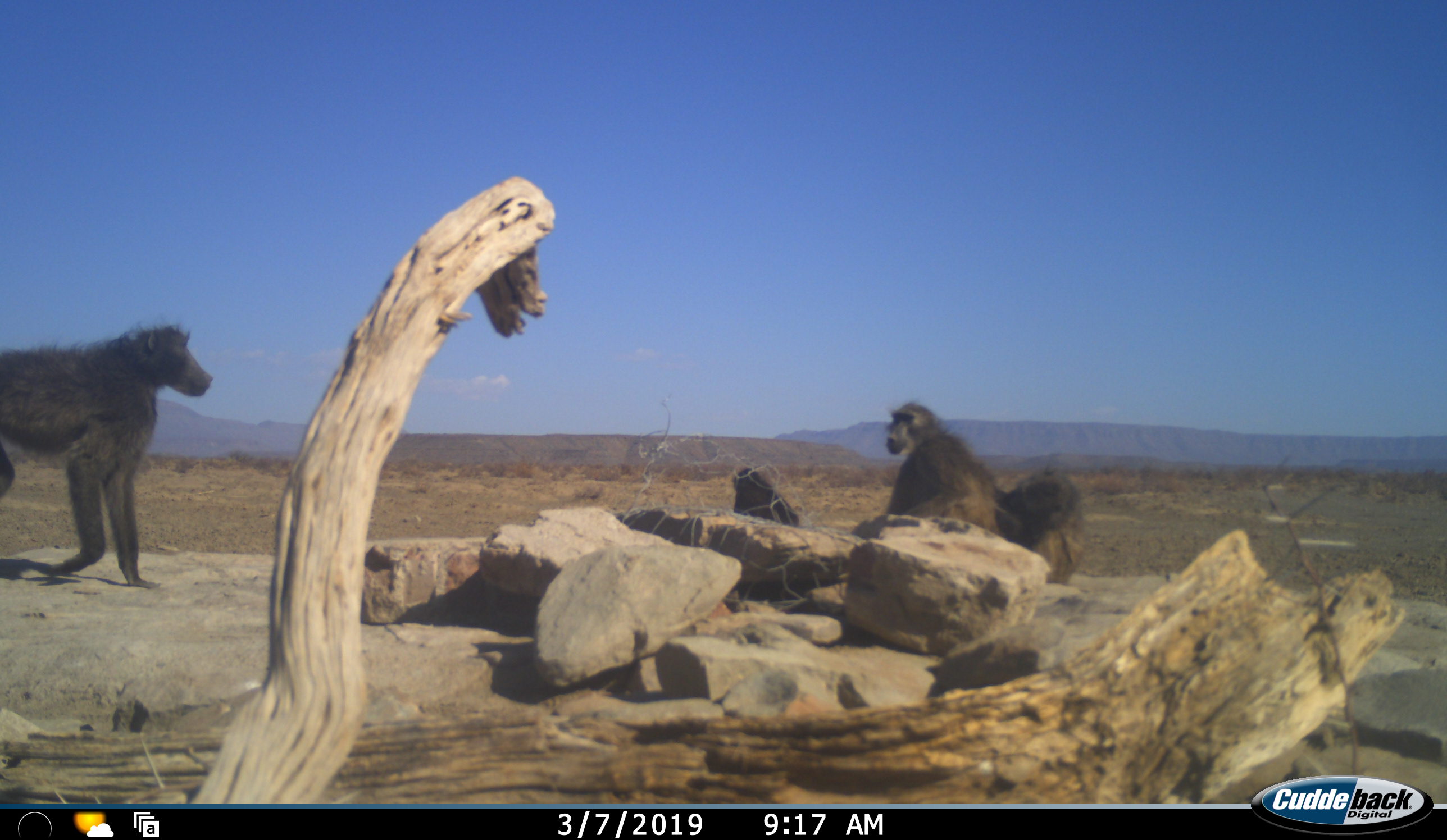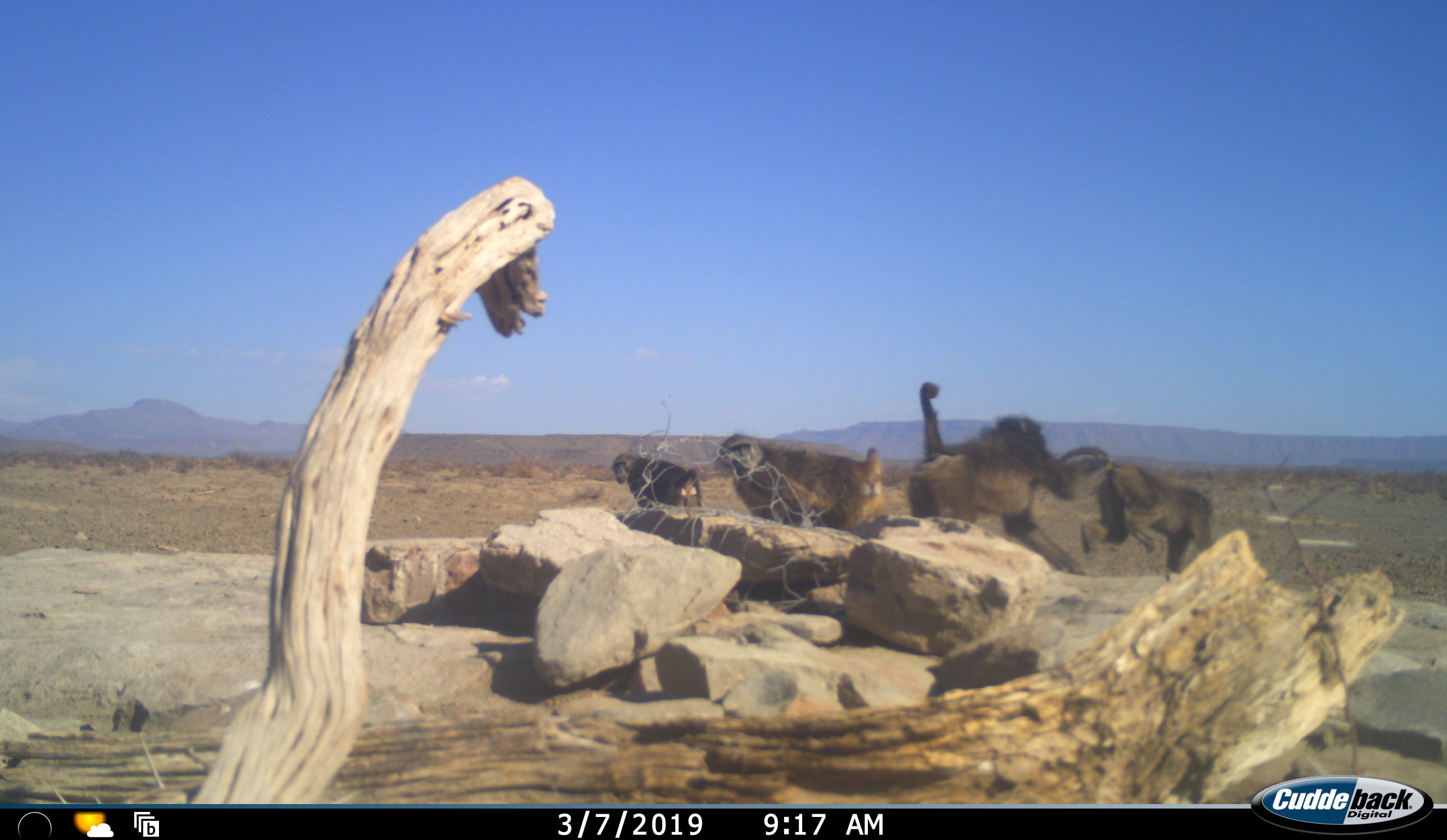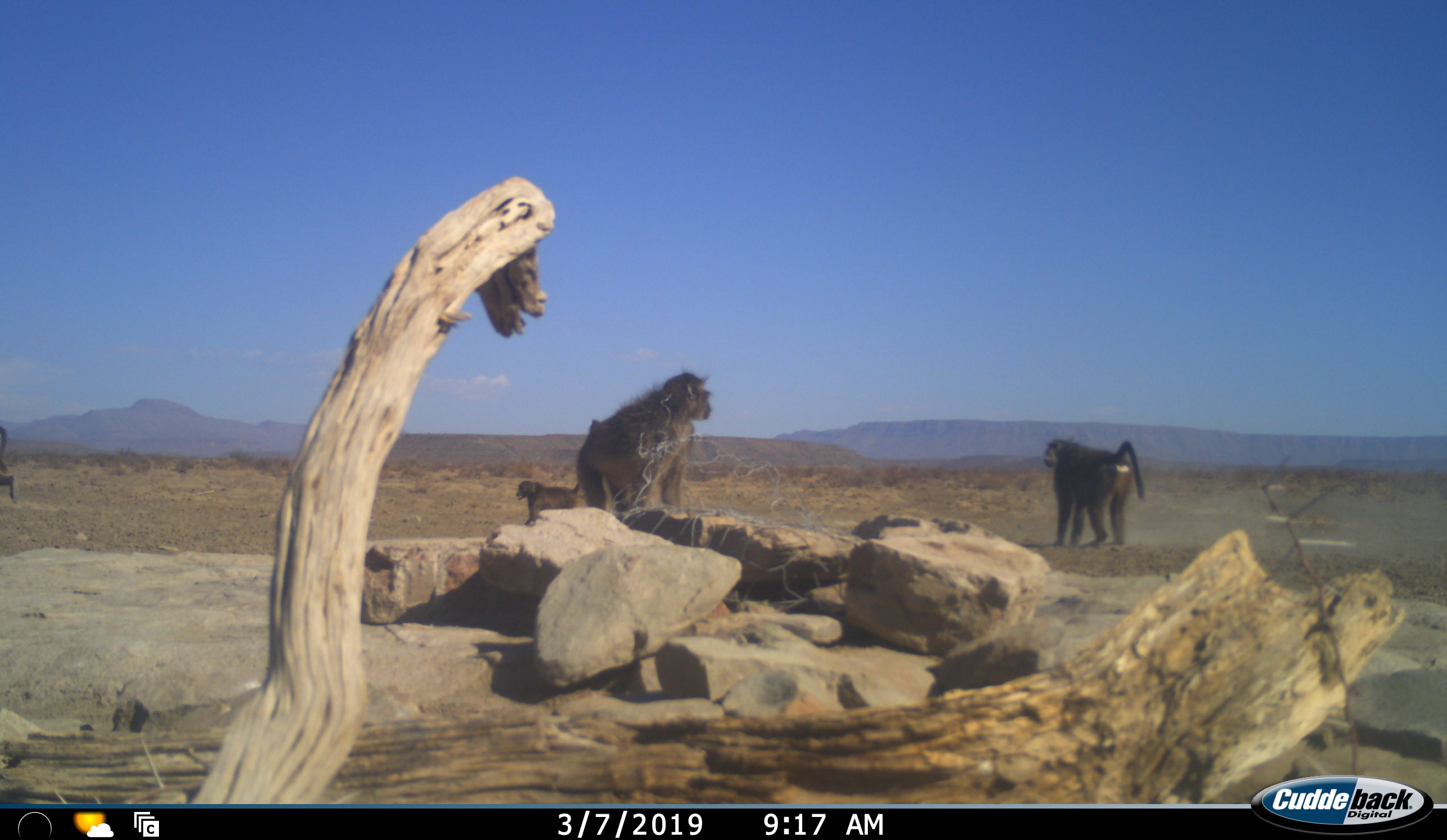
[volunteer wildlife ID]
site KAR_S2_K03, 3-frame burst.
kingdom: Animalia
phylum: Chordata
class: Mammalia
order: Primates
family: Cercopithecidae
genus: Papio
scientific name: Papio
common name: baboon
Baboon (Papio), count 4. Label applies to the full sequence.